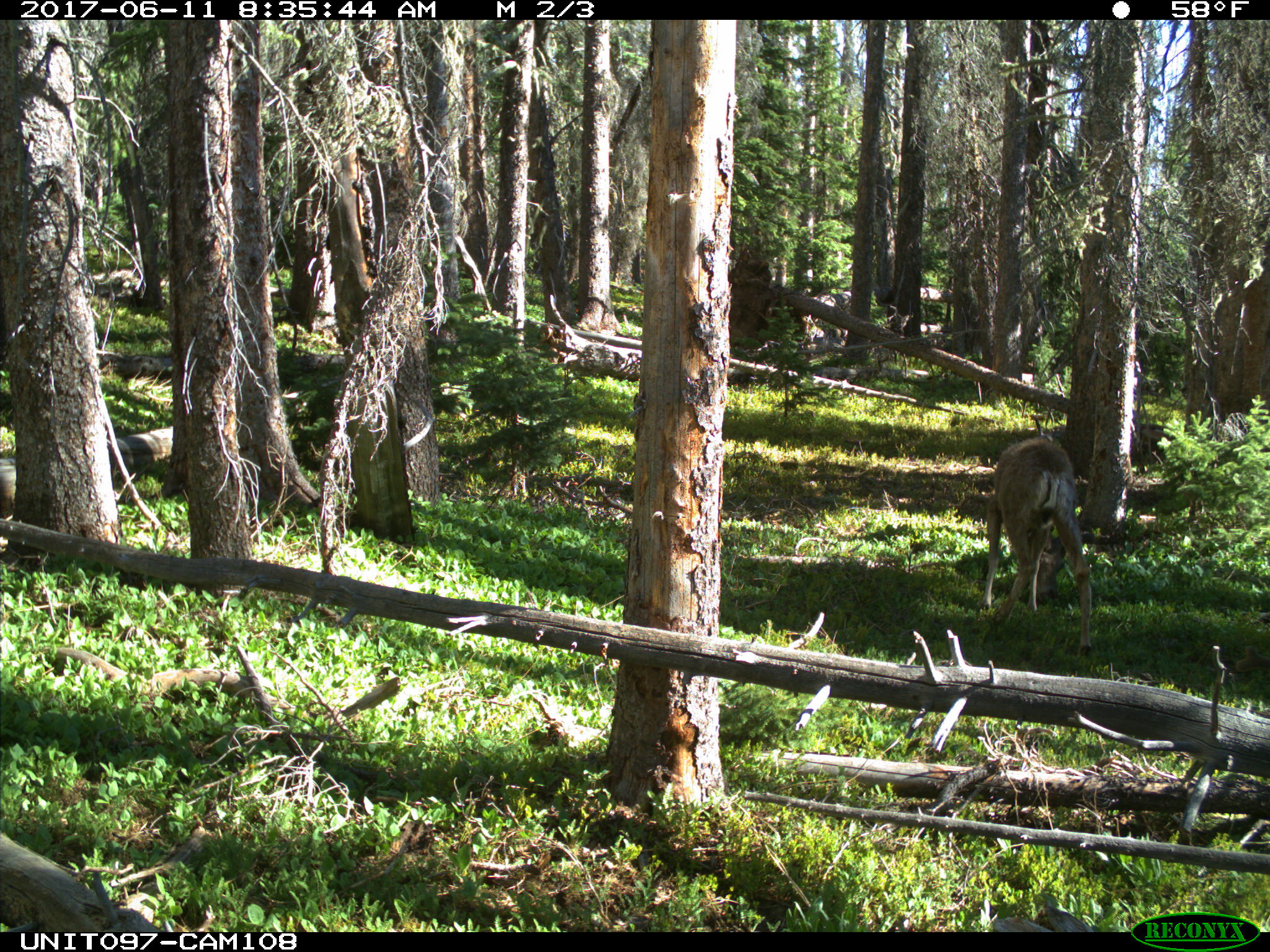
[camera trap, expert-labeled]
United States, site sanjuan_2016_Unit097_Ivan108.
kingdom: Animalia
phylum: Chordata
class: Mammalia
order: Artiodactyla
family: Cervidae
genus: Odocoileus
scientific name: Odocoileus hemionus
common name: mule deer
Odocoileus hemionus (mule deer).